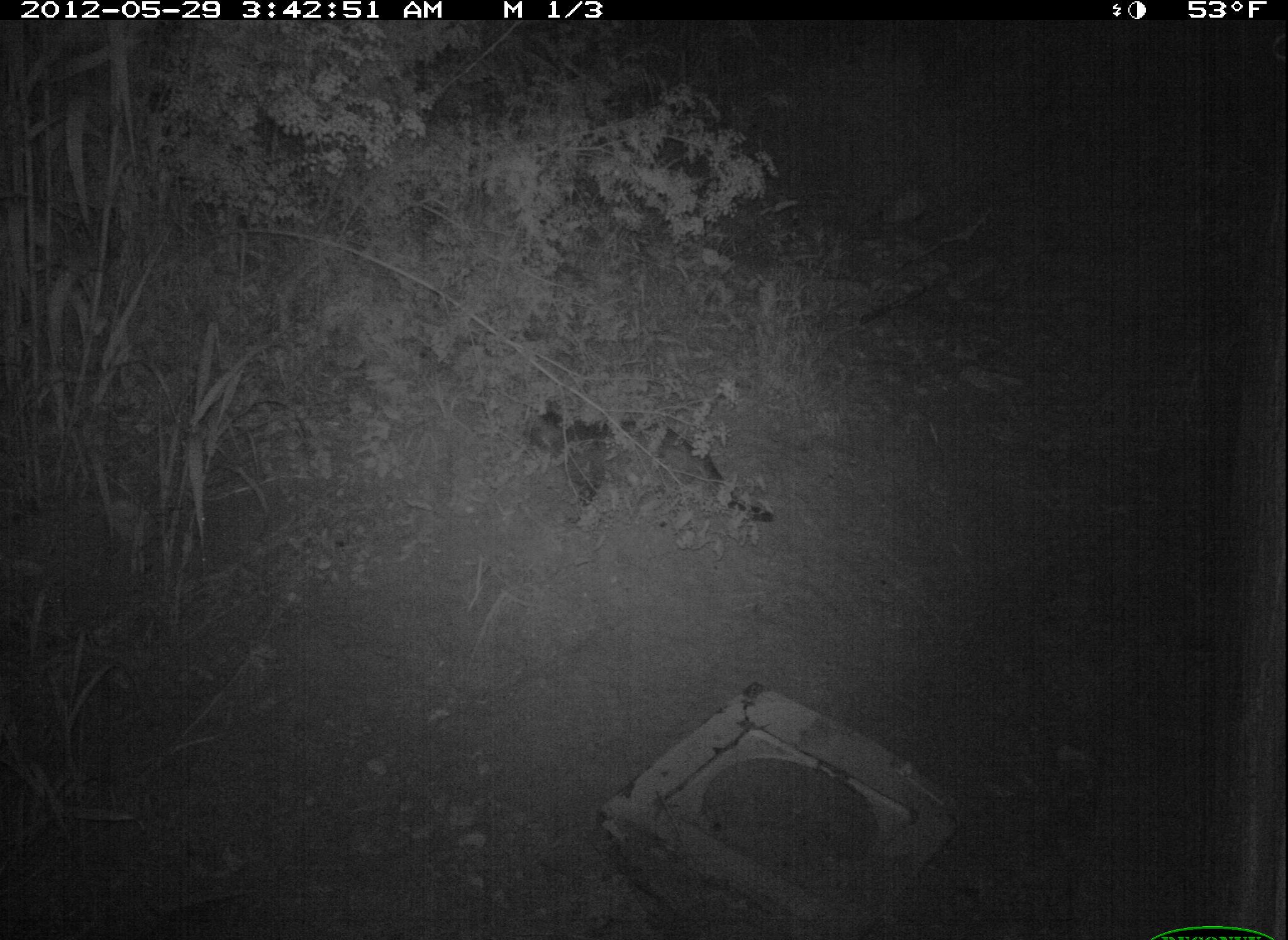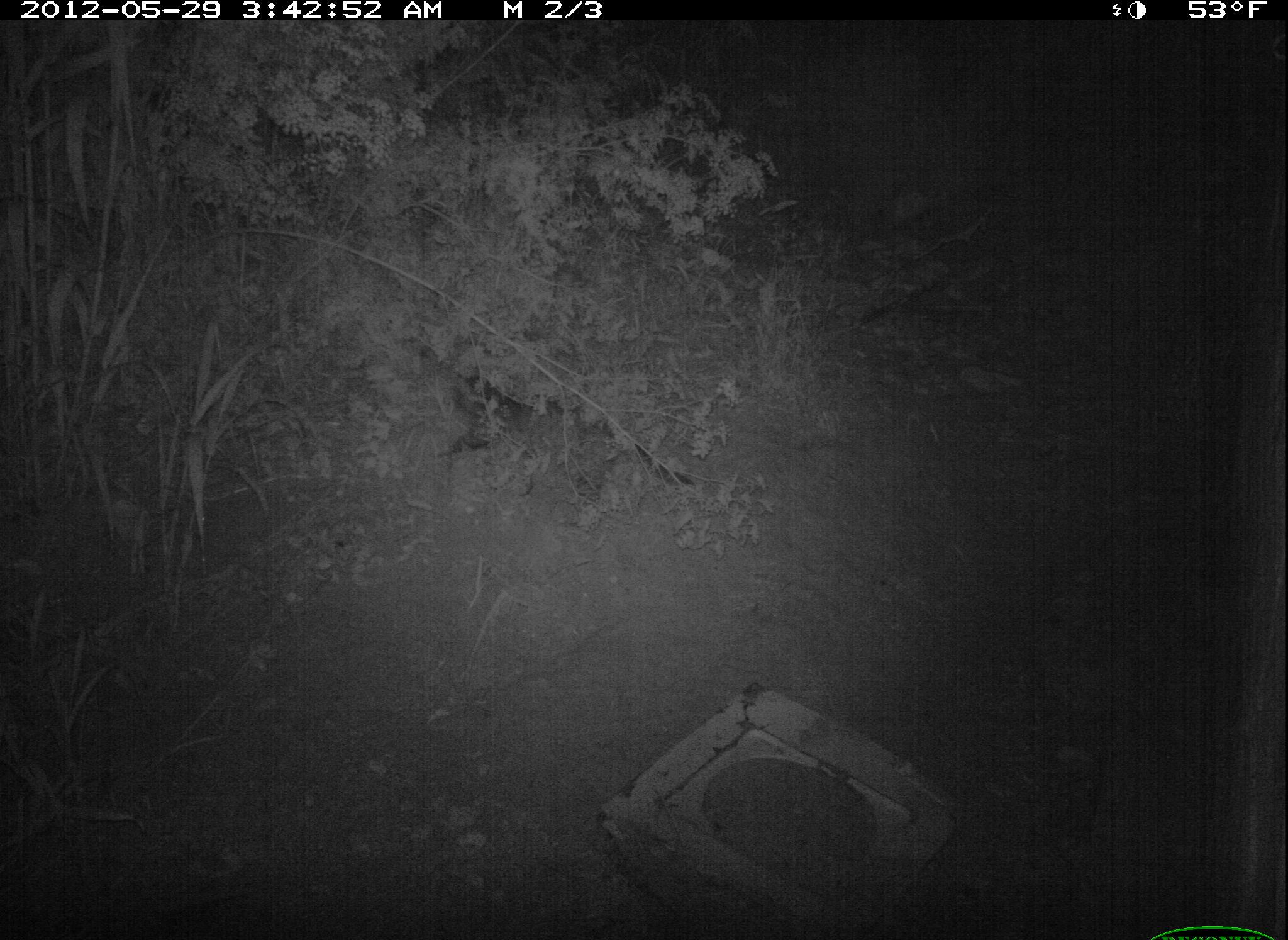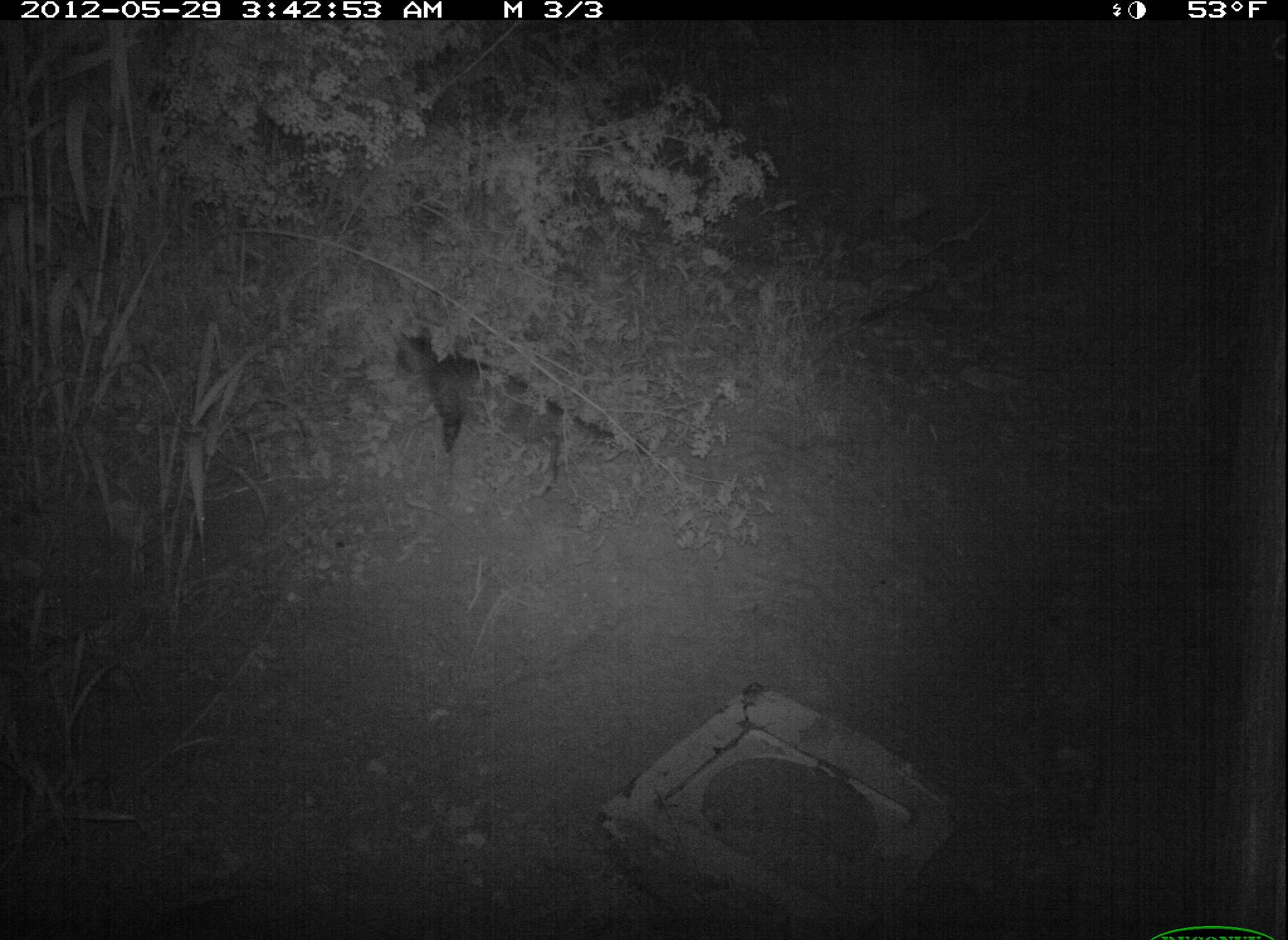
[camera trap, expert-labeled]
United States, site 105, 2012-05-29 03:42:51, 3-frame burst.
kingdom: Animalia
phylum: Chordata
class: Mammalia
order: Carnivora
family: Felidae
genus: Felis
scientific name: Felis catus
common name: cat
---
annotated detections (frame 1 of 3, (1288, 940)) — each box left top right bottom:
cat: 516 396 775 540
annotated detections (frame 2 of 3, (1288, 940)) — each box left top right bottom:
cat: 437 358 696 514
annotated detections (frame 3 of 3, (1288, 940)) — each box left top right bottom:
cat: 384 321 649 499